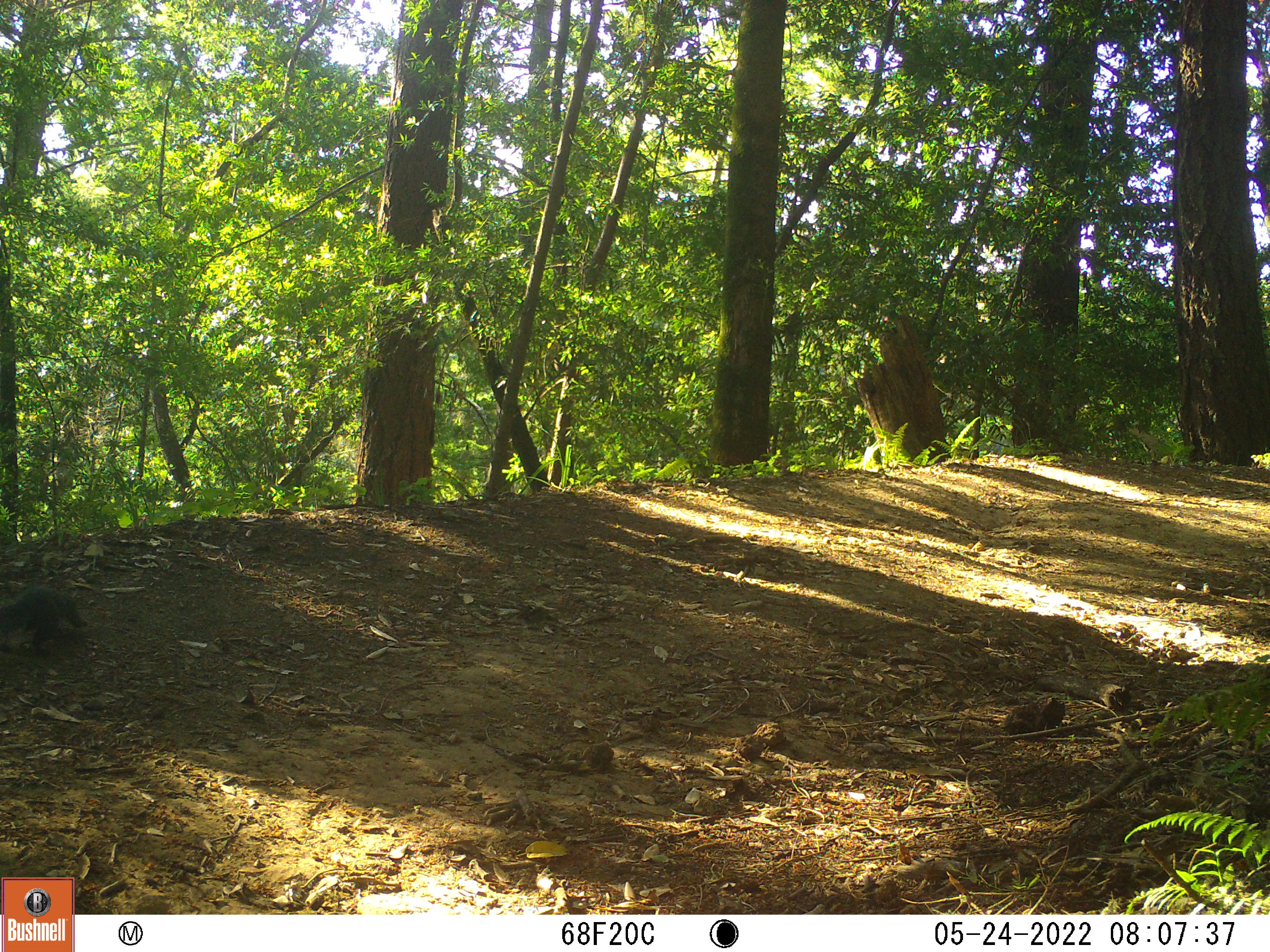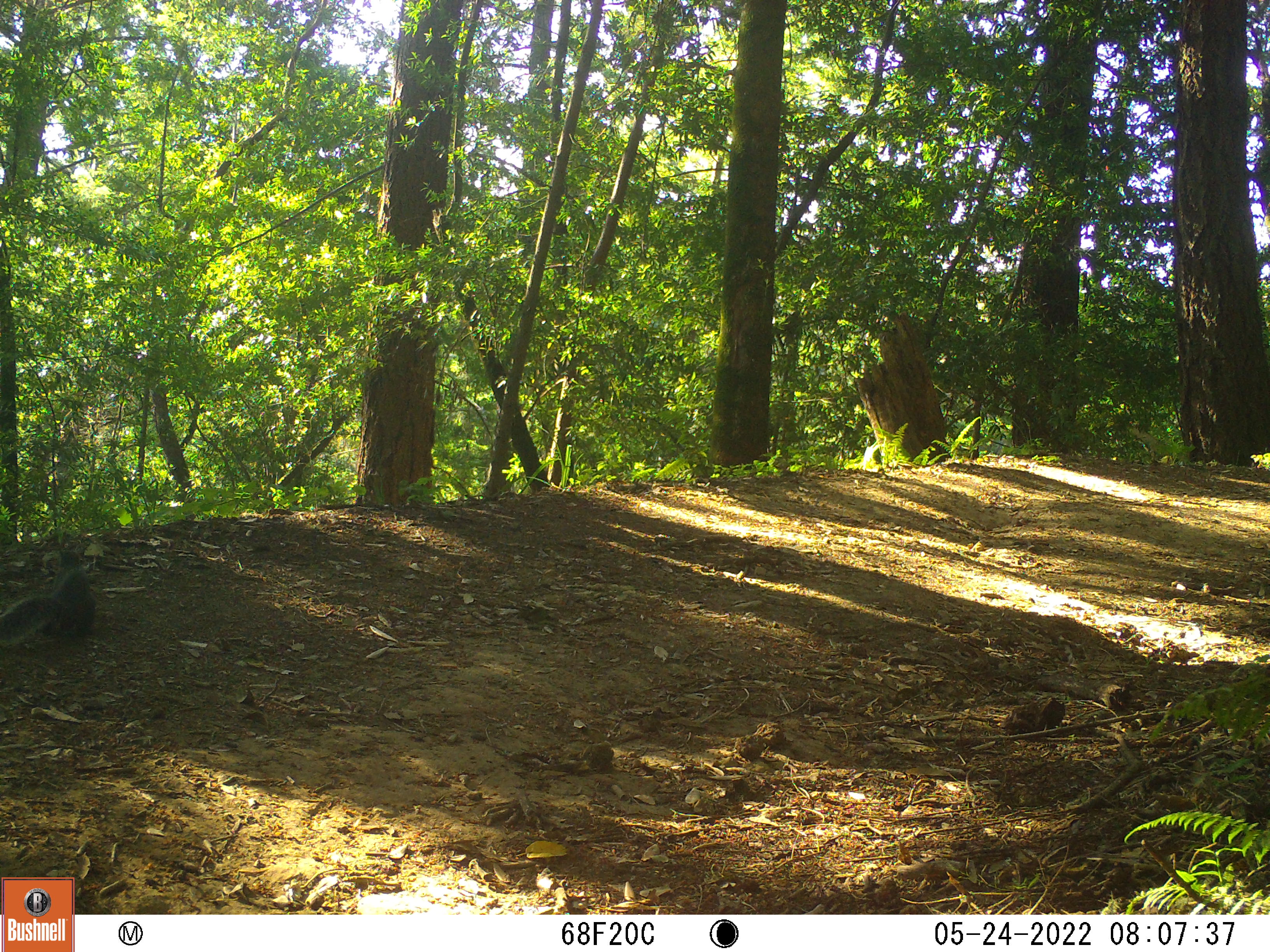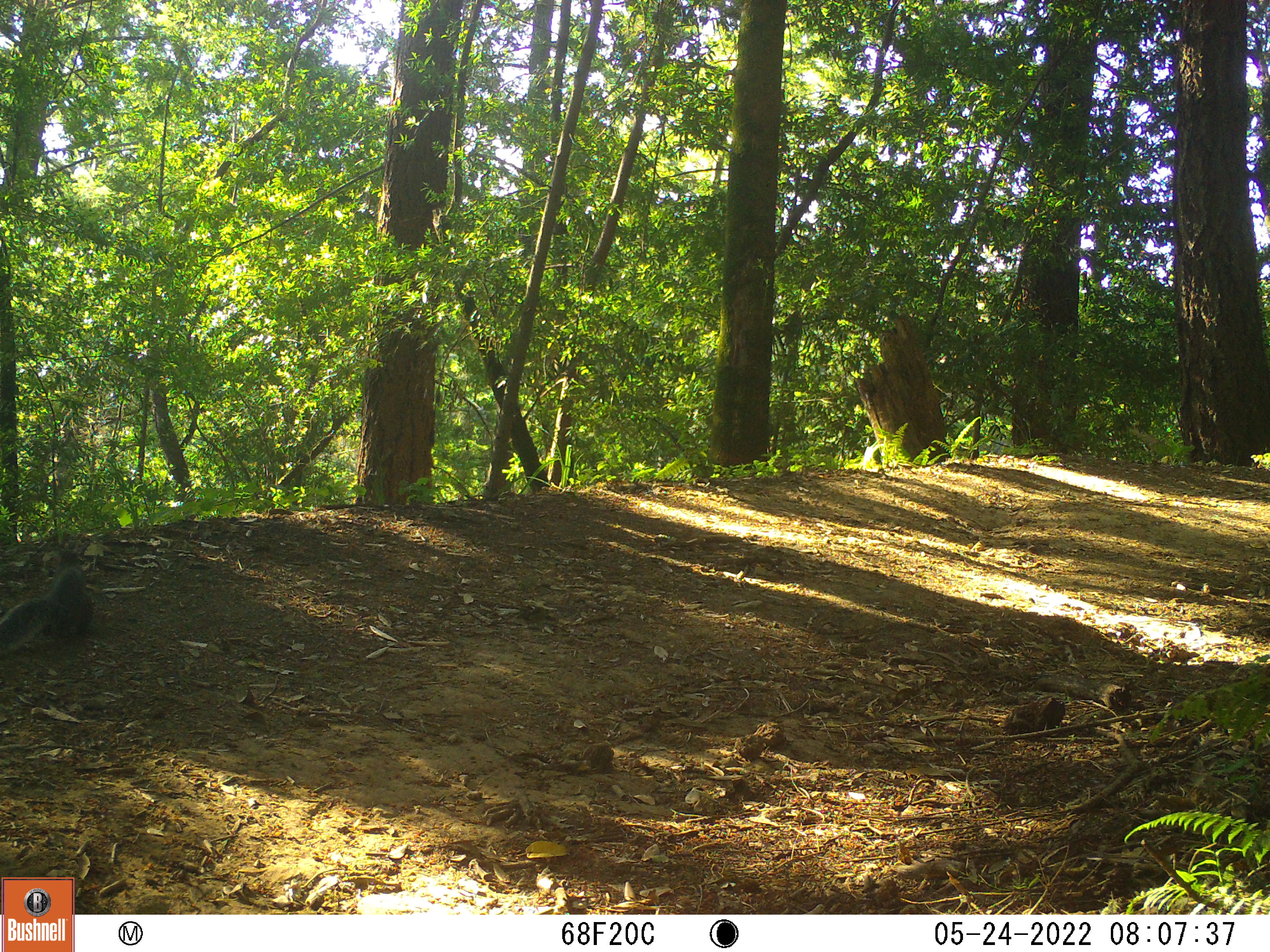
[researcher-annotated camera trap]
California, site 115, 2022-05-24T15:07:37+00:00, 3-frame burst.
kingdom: Animalia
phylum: Chordata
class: Mammalia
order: Rodentia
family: Sciuridae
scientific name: Sciuridae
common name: squirrel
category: unknown squirrel